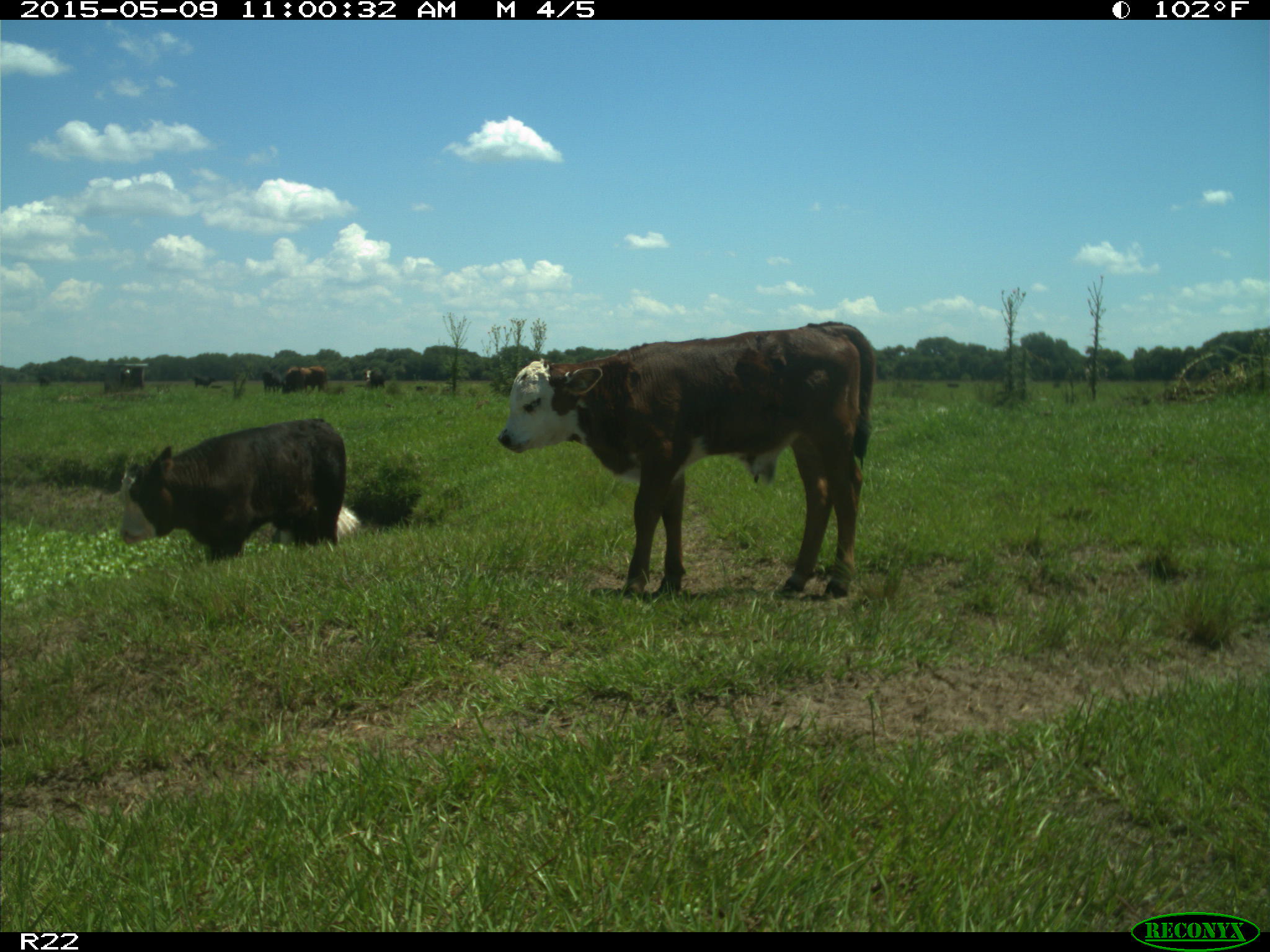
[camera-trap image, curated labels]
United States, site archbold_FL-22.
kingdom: Animalia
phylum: Chordata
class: Mammalia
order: Artiodactyla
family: Bovidae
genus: Bos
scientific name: Bos taurus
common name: domestic cow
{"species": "Bos taurus (domestic cow)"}